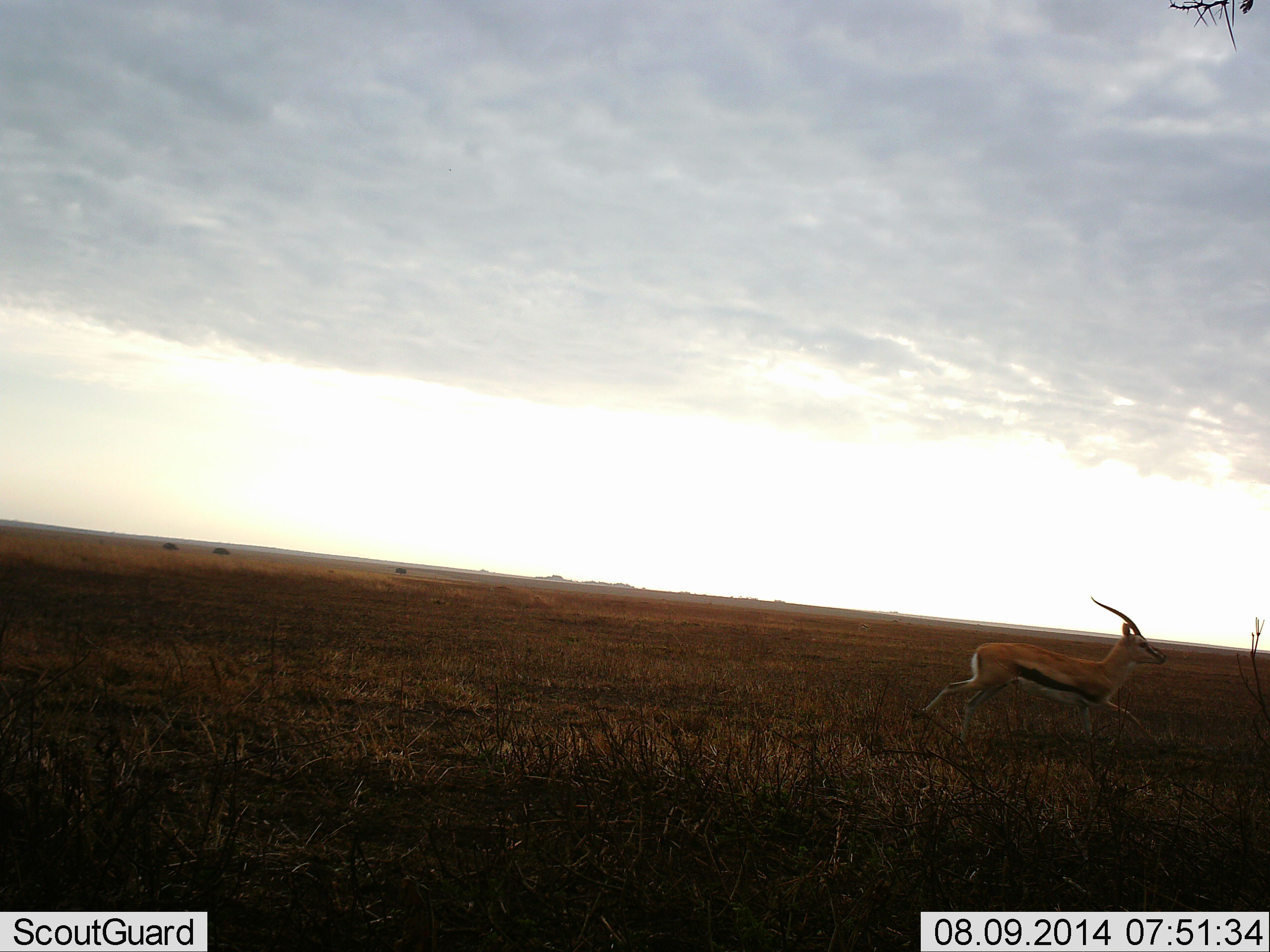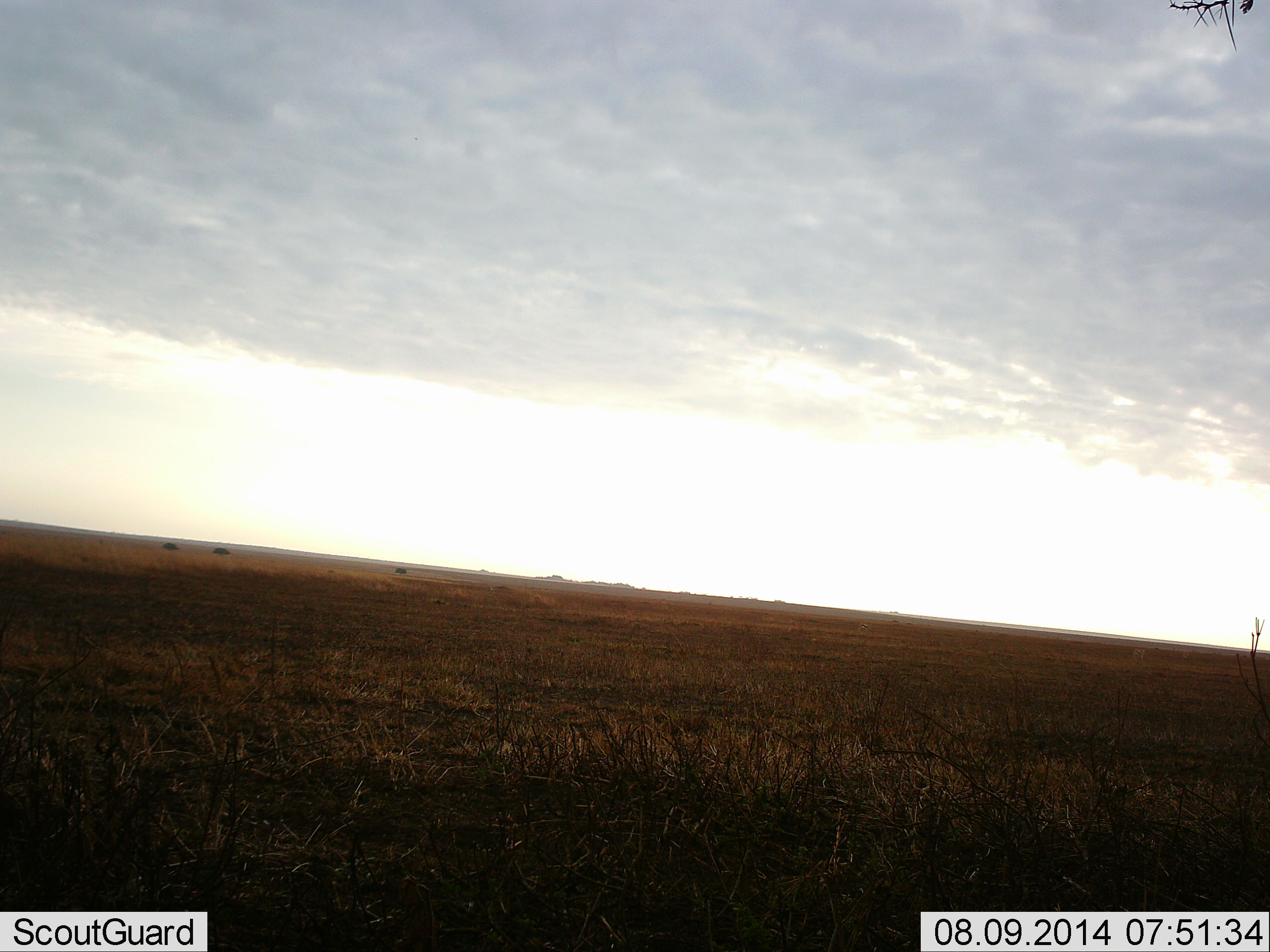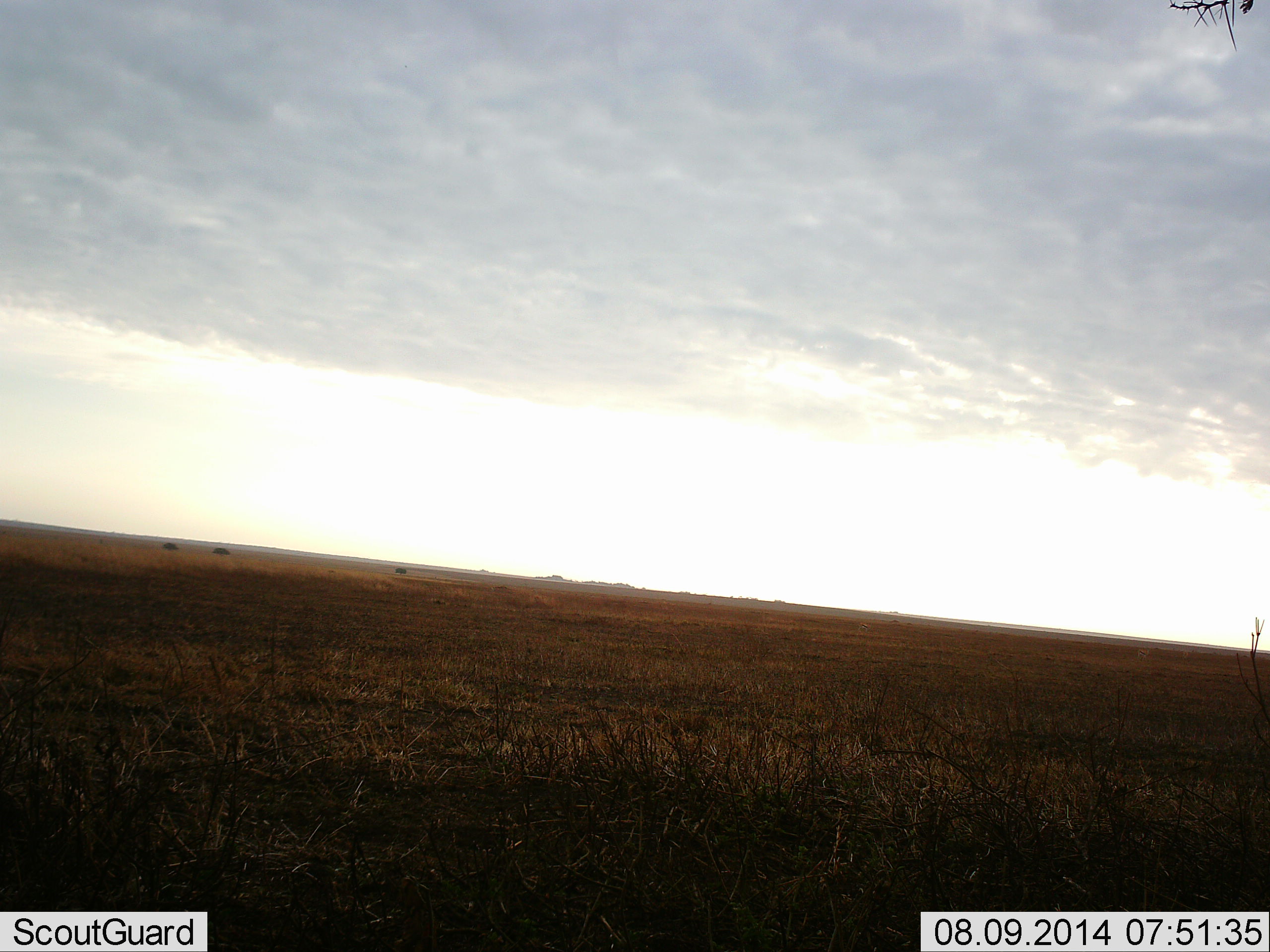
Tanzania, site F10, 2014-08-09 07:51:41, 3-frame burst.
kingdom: Animalia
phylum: Chordata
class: Mammalia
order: Artiodactyla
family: Bovidae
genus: Eudorcas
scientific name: Eudorcas thomsonii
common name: thomson's gazelle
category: gazellethomsons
Gazellethomsons (thomson's gazelle) (Eudorcas thomsonii), count 1. Behavior (volunteer vote fractions): standing 0%, resting 0%, moving 100%, interacting 0%. Young present (vote fraction): 0%. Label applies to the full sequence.